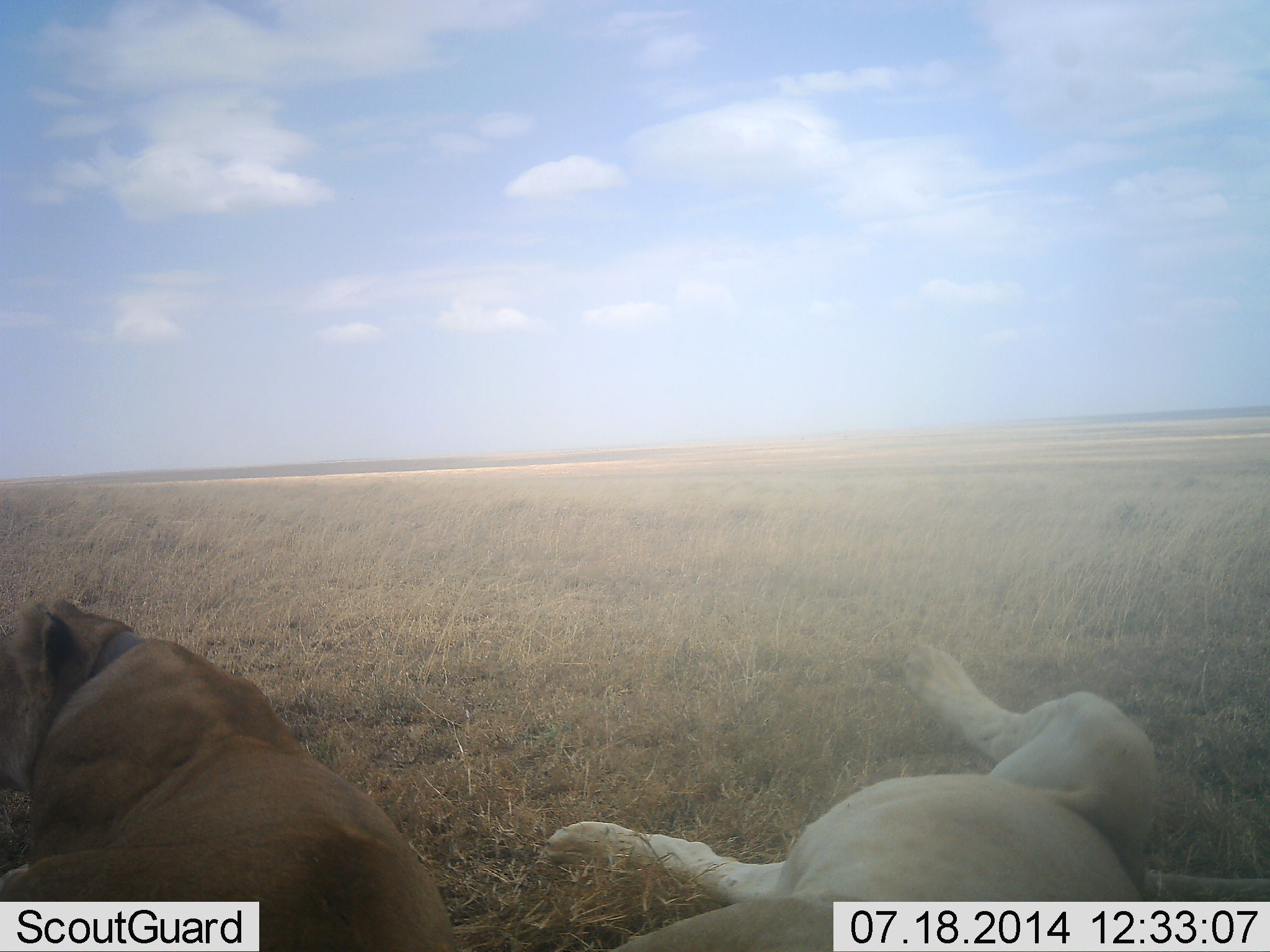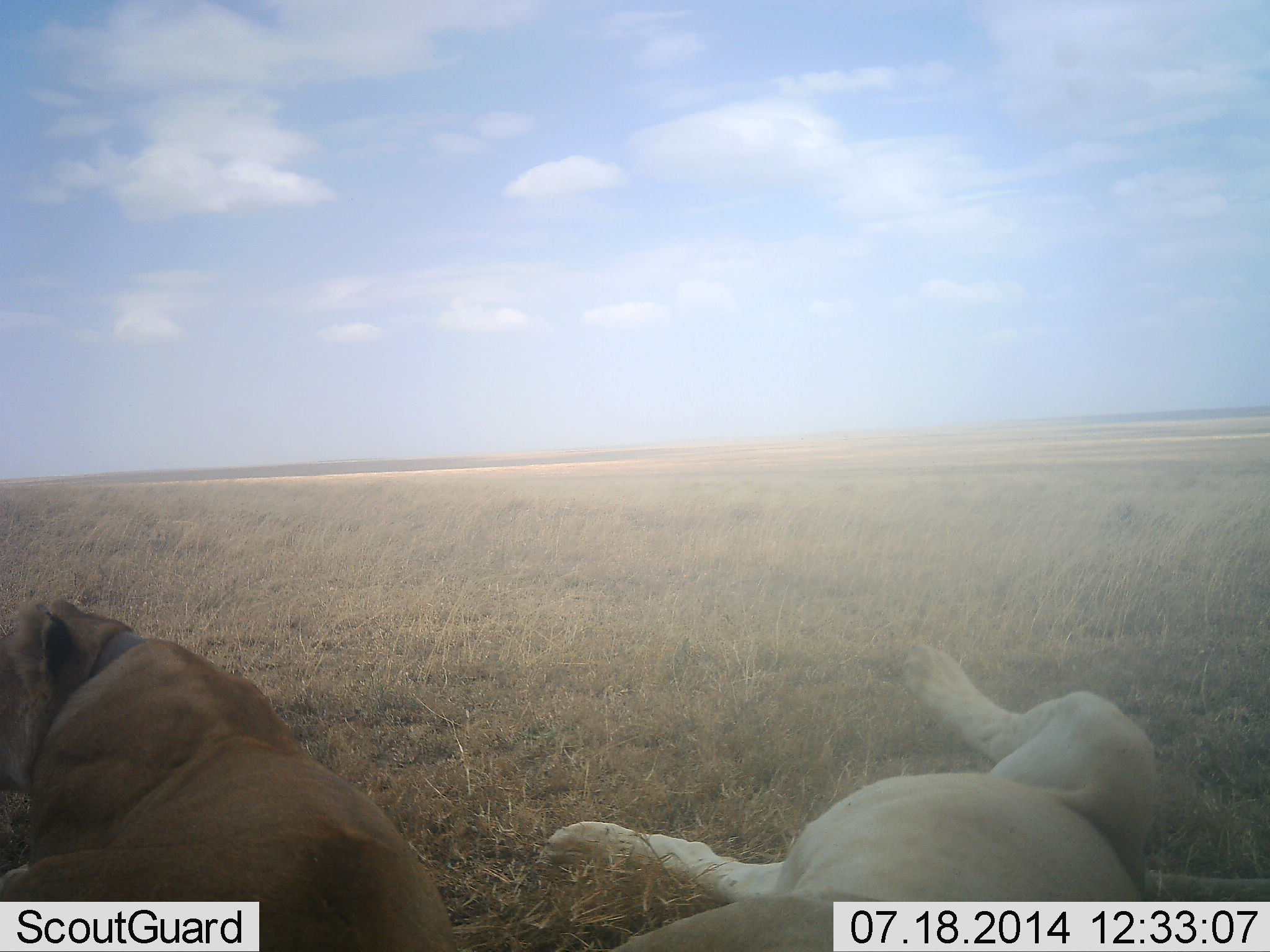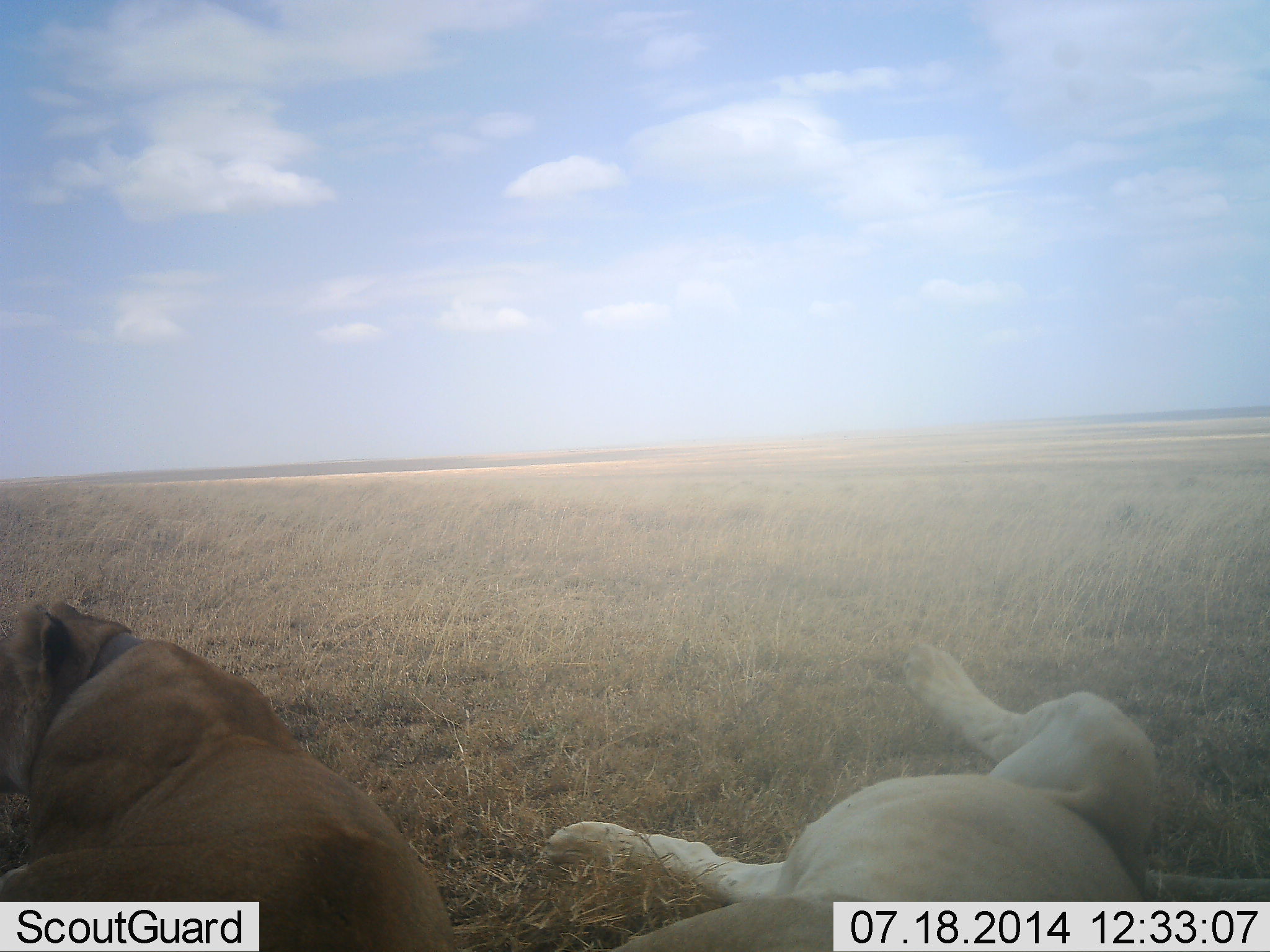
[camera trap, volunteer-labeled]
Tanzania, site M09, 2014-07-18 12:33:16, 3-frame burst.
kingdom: Animalia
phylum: Chordata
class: Mammalia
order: Carnivora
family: Felidae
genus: Panthera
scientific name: Panthera leo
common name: lion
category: lionfemale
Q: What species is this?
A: Lionfemale (lion) (Panthera leo).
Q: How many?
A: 2.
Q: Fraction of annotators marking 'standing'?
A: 0%.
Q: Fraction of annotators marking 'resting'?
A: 100%.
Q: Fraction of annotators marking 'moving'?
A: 0%.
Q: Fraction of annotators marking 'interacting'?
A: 0%.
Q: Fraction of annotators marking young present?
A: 0%.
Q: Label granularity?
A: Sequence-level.